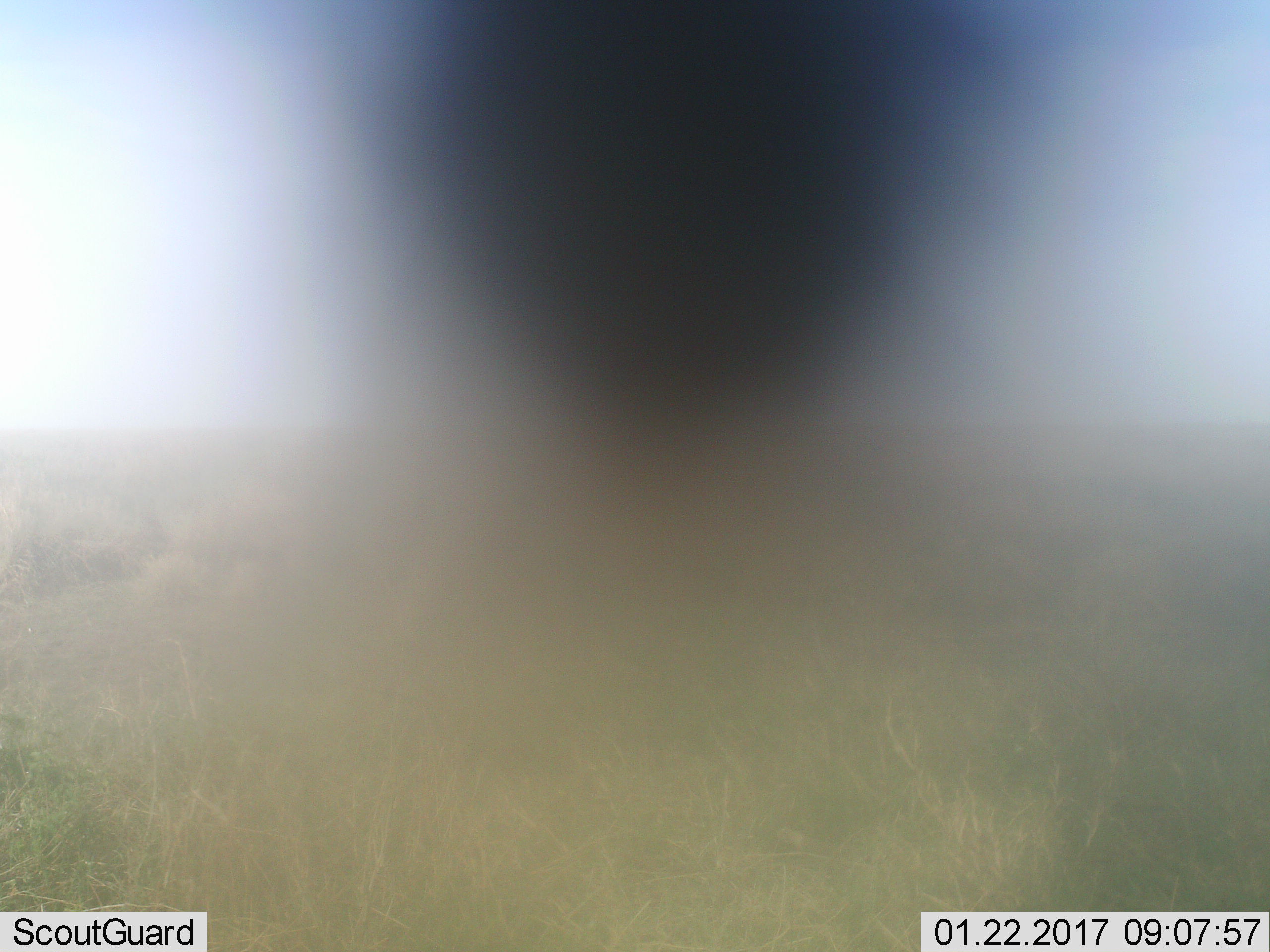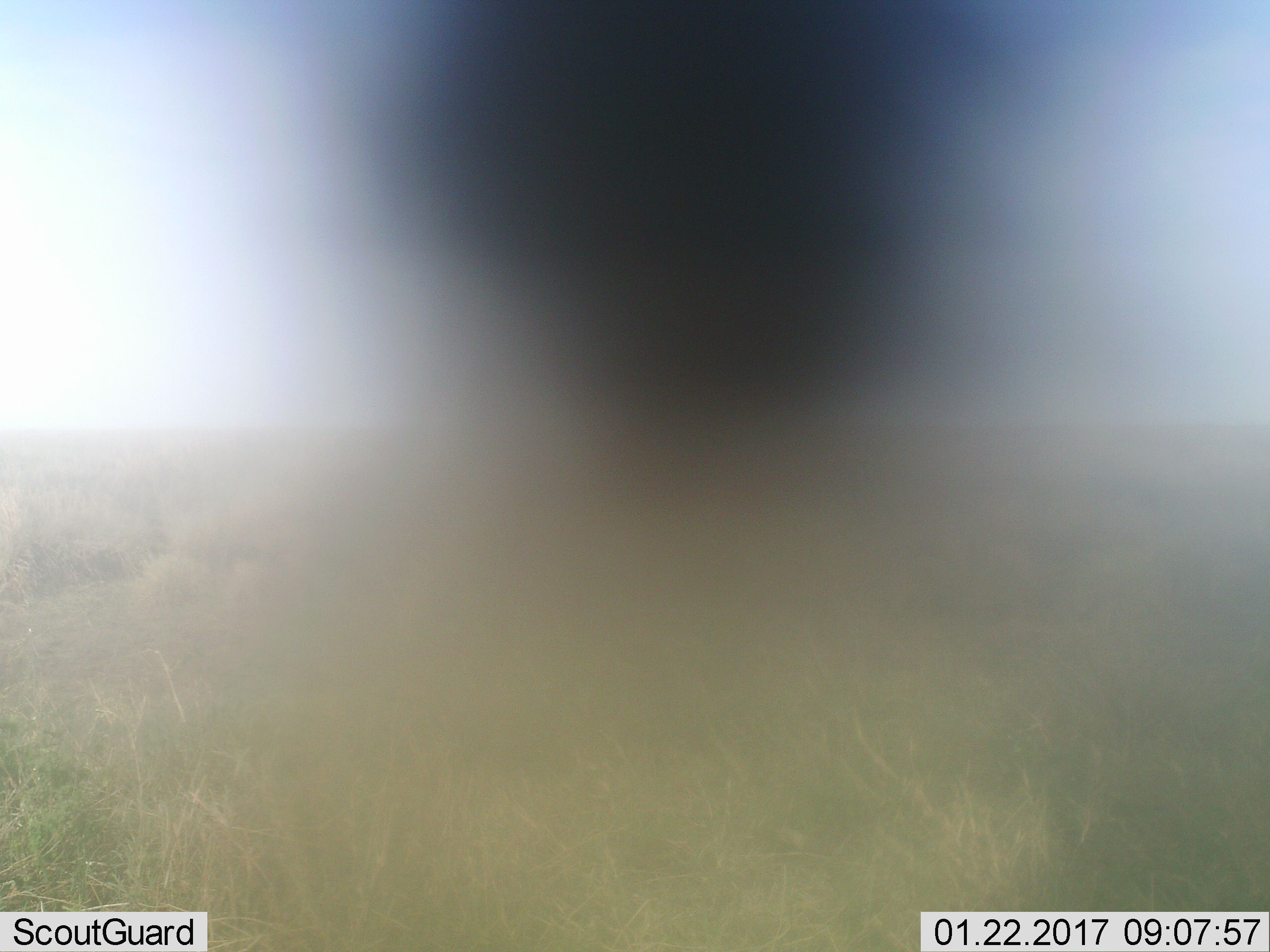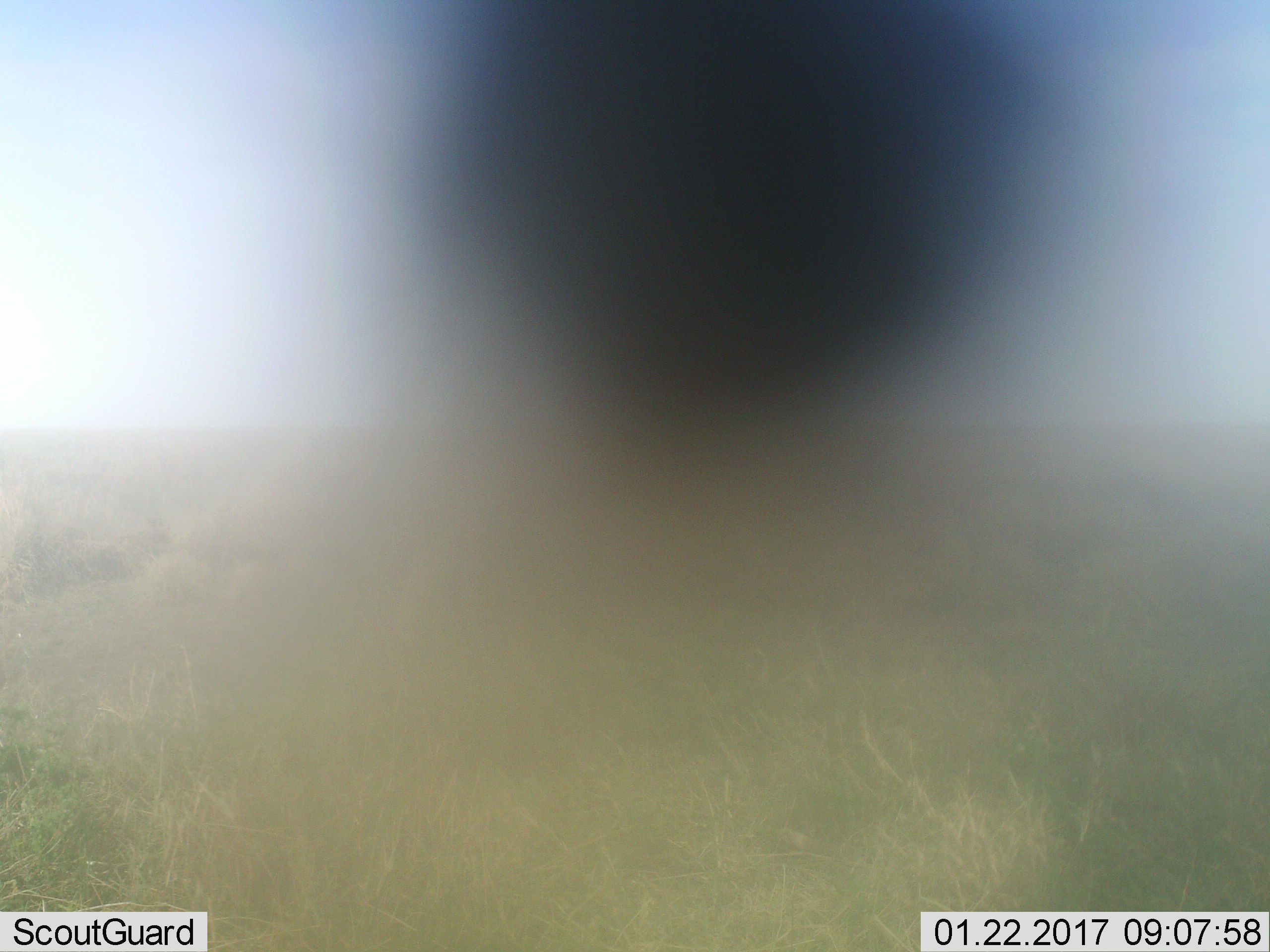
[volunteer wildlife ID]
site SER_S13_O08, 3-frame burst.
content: unidentified animal